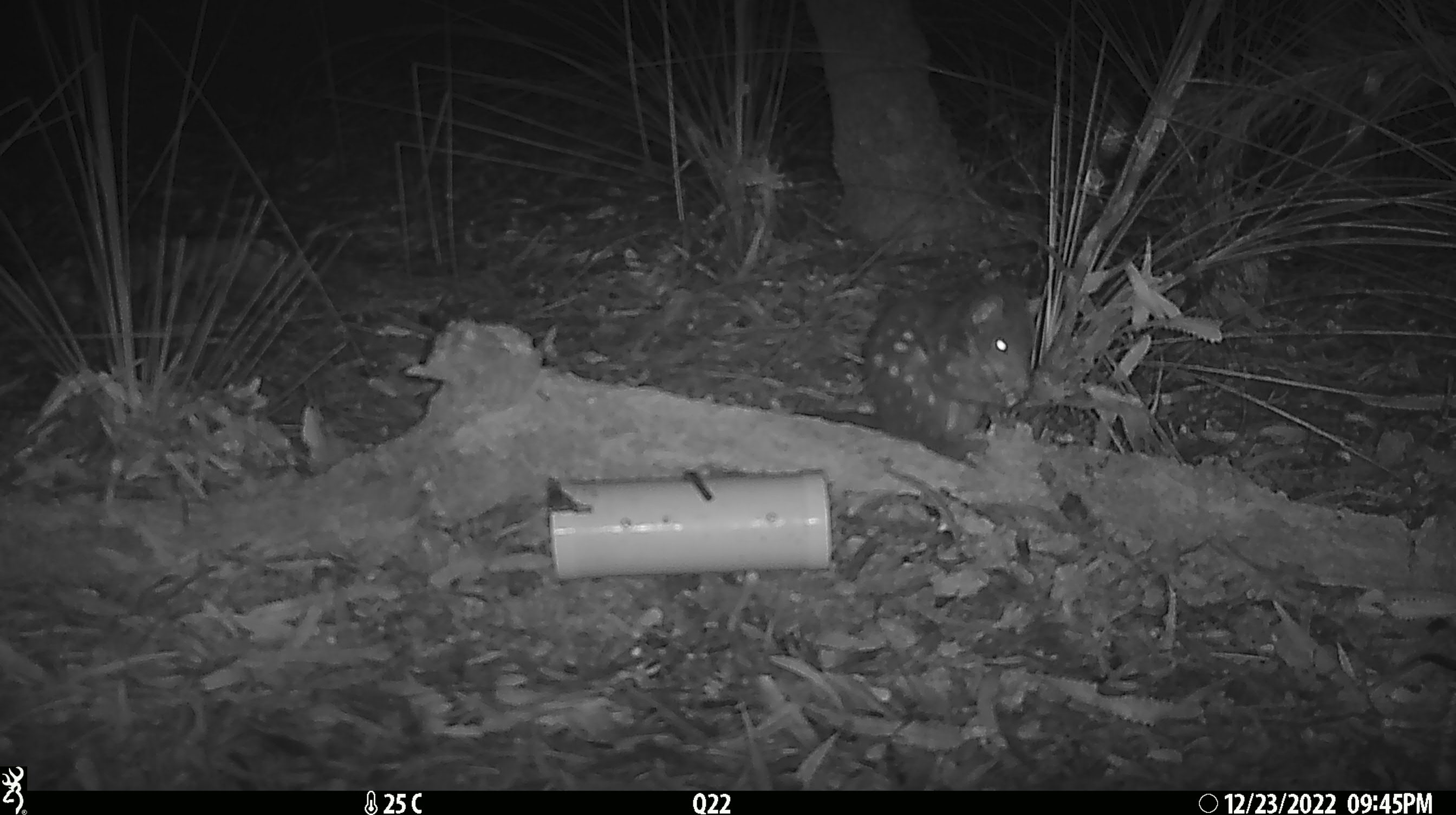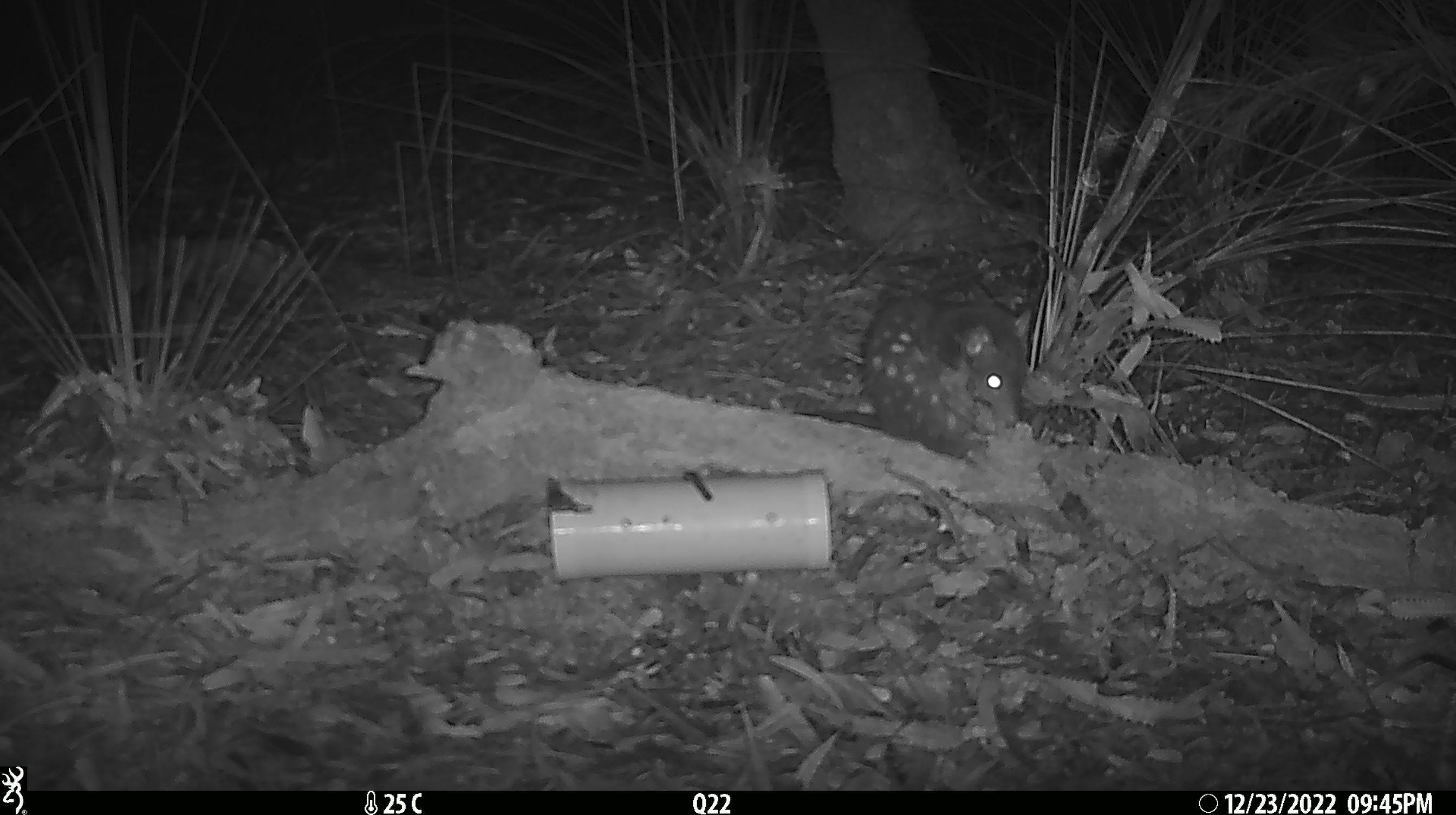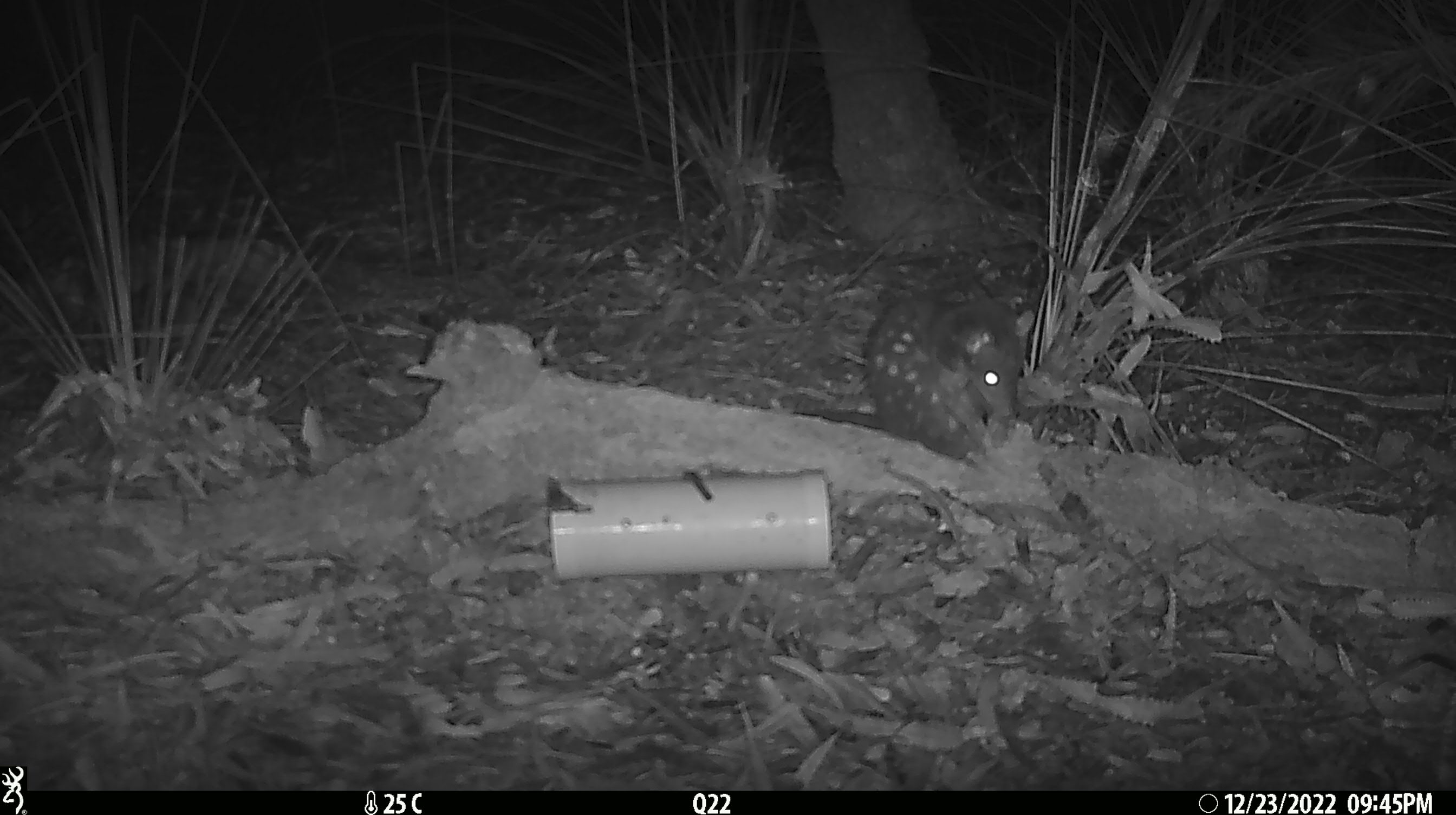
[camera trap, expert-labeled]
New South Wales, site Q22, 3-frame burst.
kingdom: Animalia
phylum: Chordata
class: Mammalia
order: Dasyuromorphia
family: Dasyuridae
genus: Dasyurus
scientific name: Dasyurus maculatus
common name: spotted-tailed quoll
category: quoll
Quoll (spotted-tailed quoll) (Dasyurus maculatus).